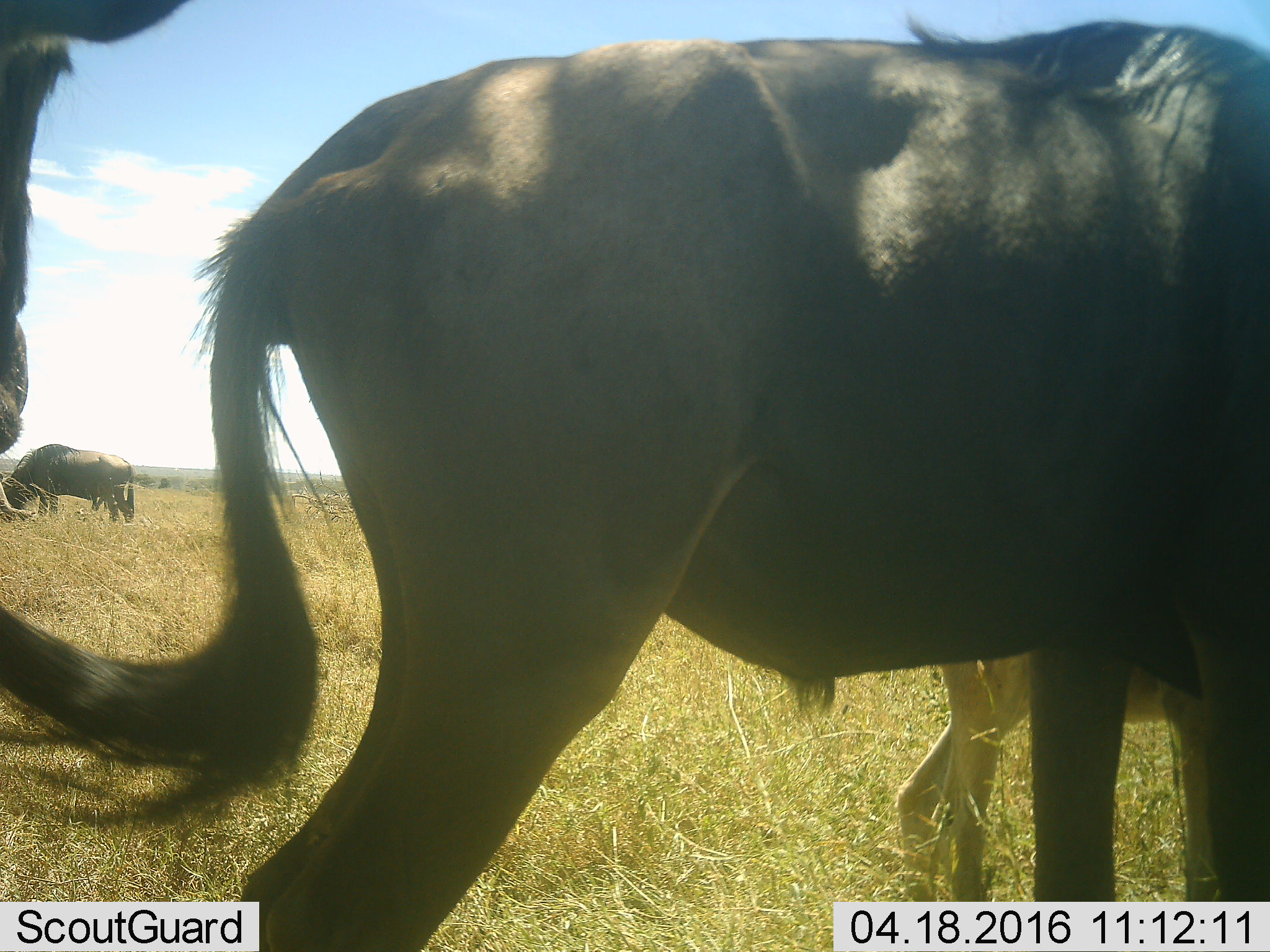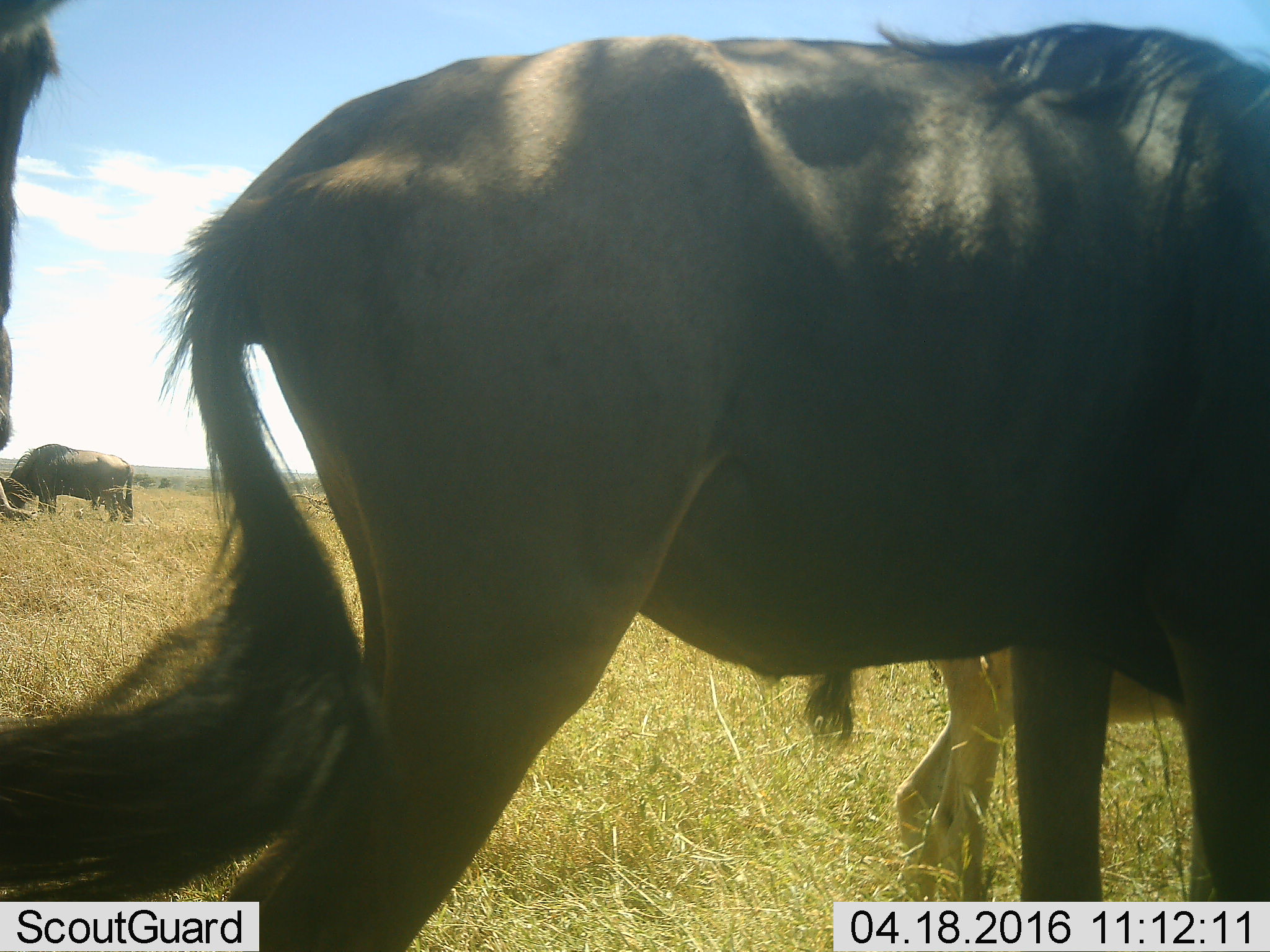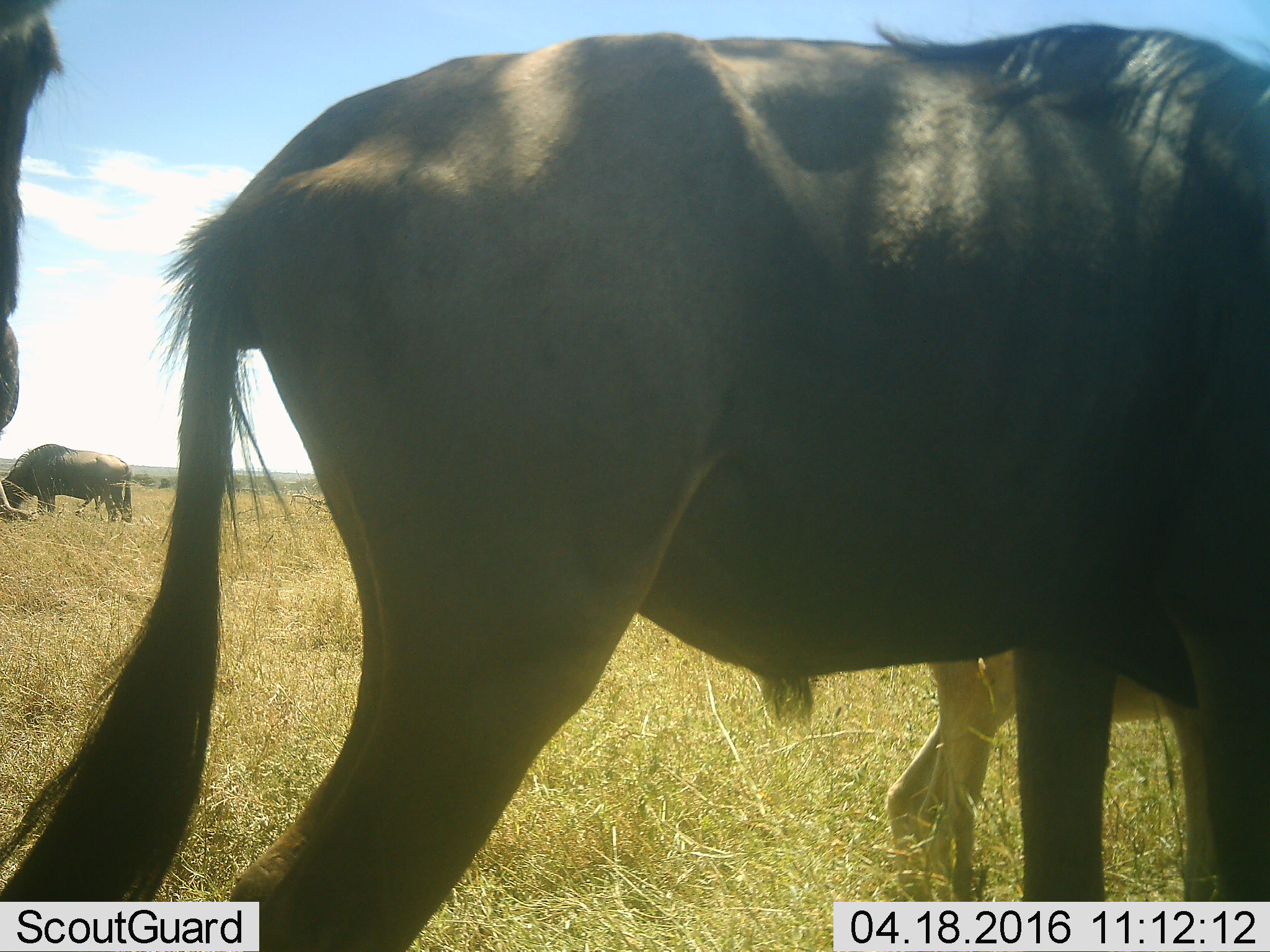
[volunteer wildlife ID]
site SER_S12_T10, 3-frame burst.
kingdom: Animalia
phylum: Chordata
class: Mammalia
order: Artiodactyla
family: Bovidae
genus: Connochaetes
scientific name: Connochaetes taurinus taurinus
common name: blue wildebeest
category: wildebeestblue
Wildebeestblue (blue wildebeest) (Connochaetes taurinus taurinus), count 4. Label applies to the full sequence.